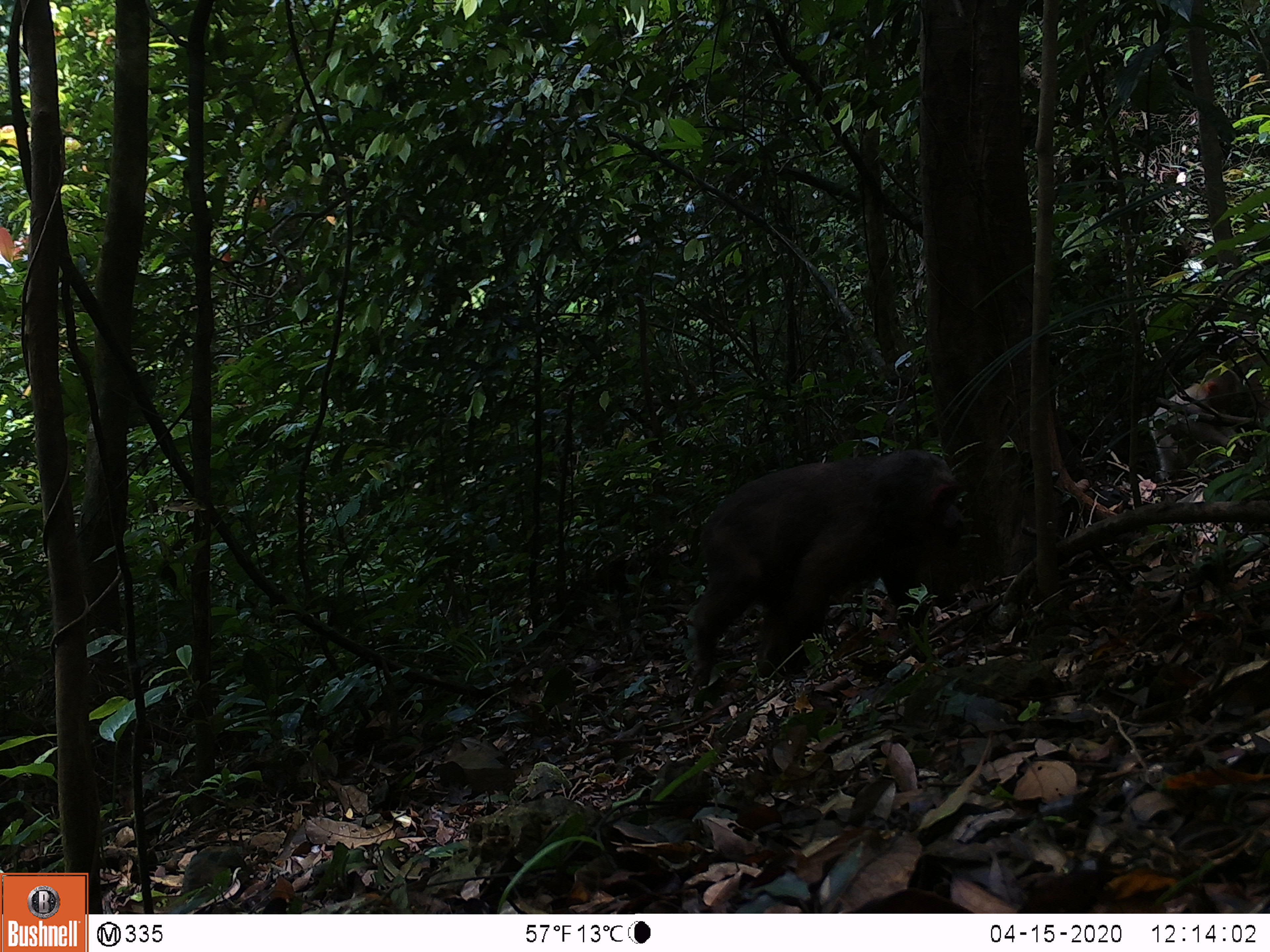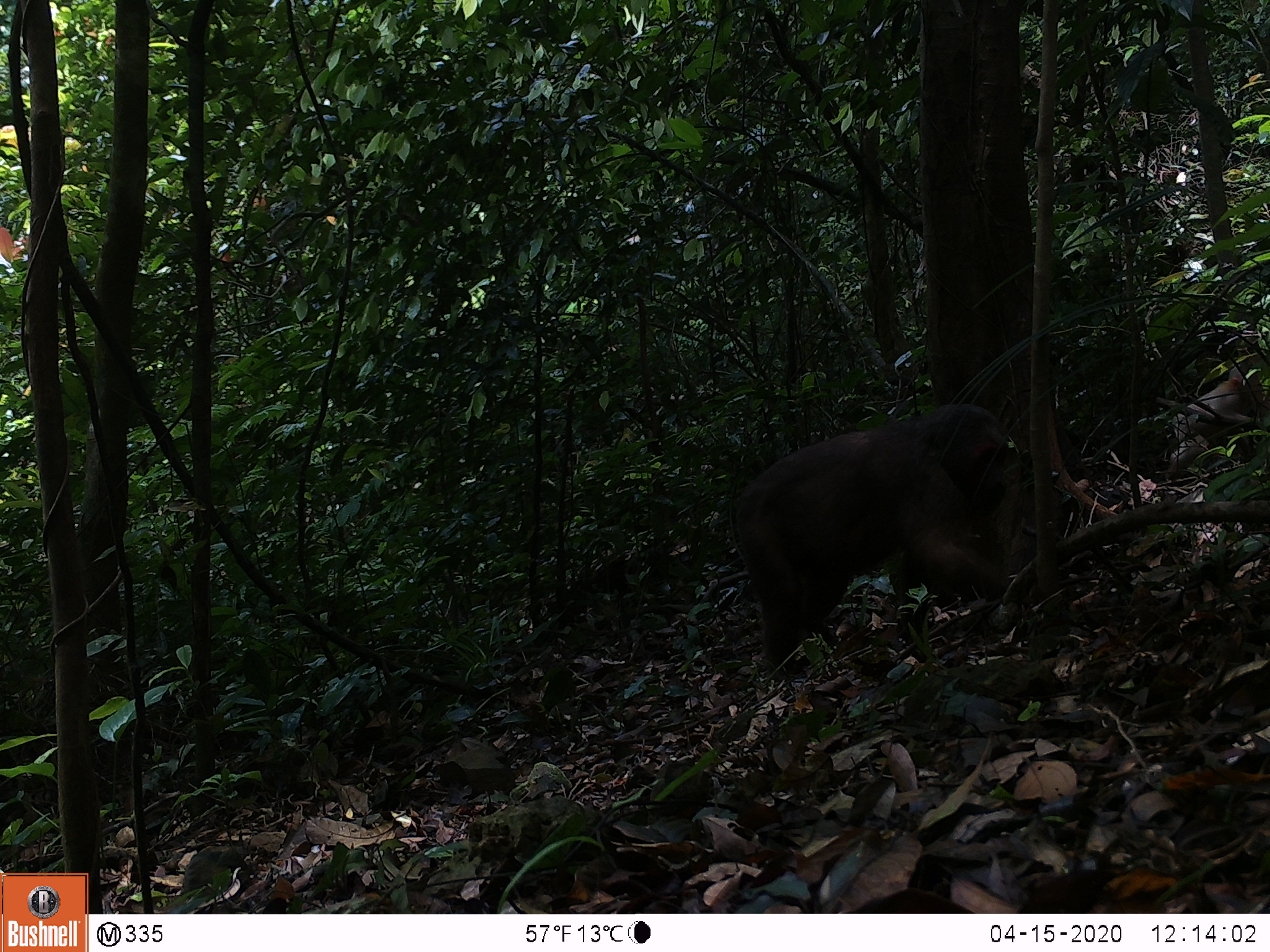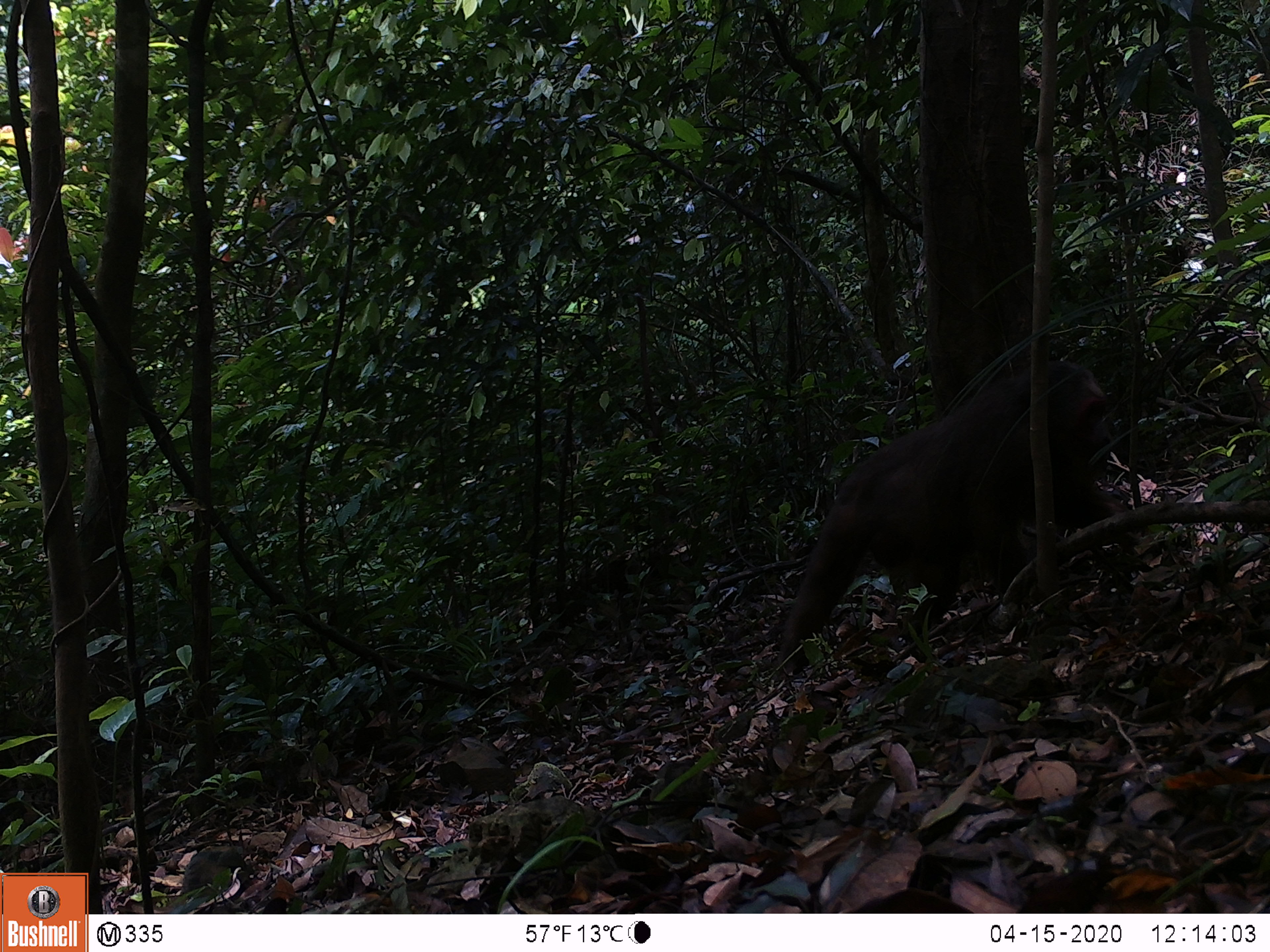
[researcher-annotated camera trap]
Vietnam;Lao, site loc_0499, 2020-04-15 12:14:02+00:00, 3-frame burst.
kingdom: Animalia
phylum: Chordata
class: Mammalia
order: Primates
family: Cercopithecidae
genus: Macaca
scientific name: Macaca arctoides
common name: stump-tailed macaque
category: stump tailed macaque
Stump tailed macaque (stump-tailed macaque) (Macaca arctoides). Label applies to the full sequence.